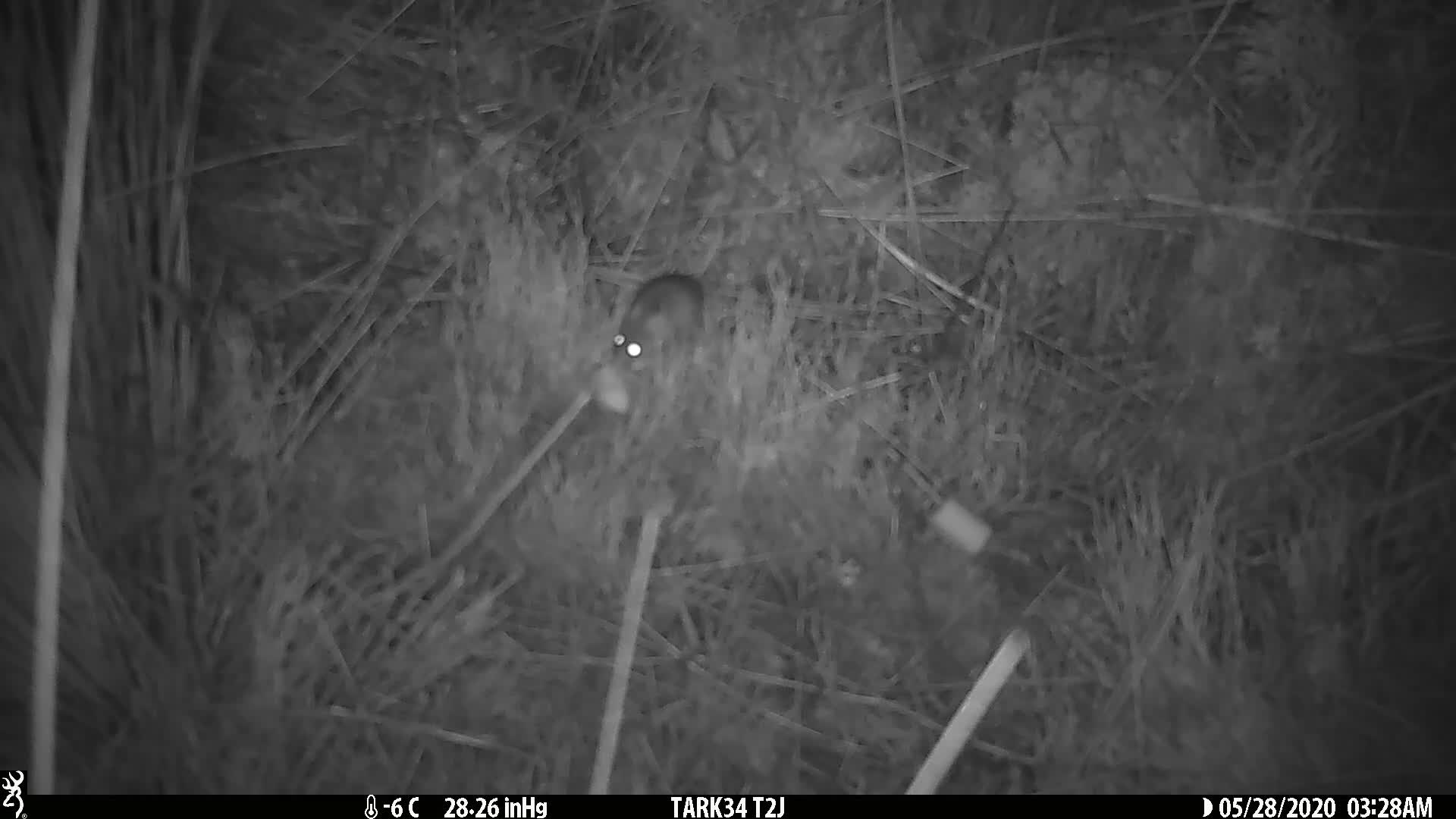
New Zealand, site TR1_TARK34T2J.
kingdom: Animalia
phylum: Chordata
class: Mammalia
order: Rodentia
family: Muridae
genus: Mus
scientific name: Mus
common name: mouse